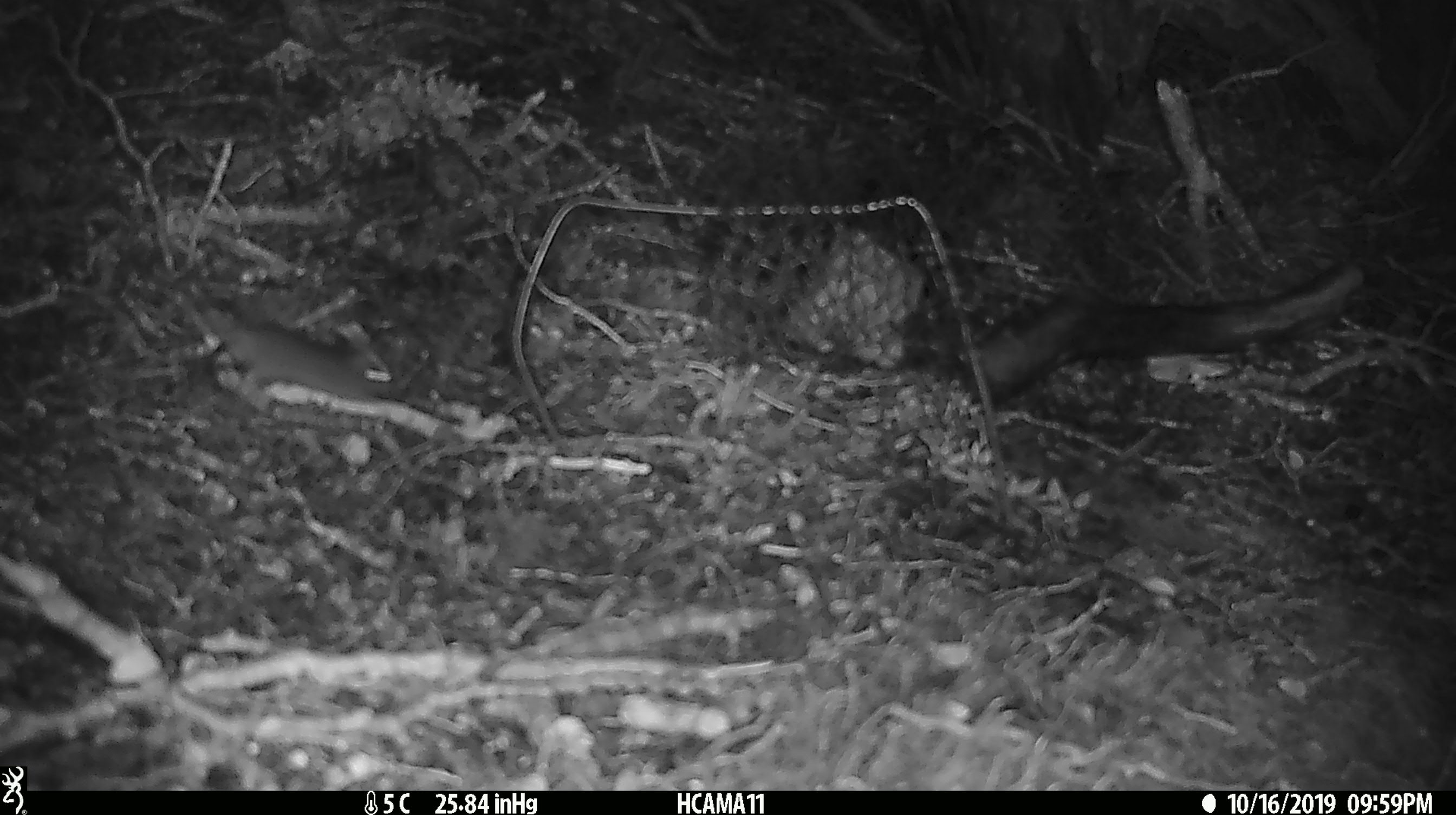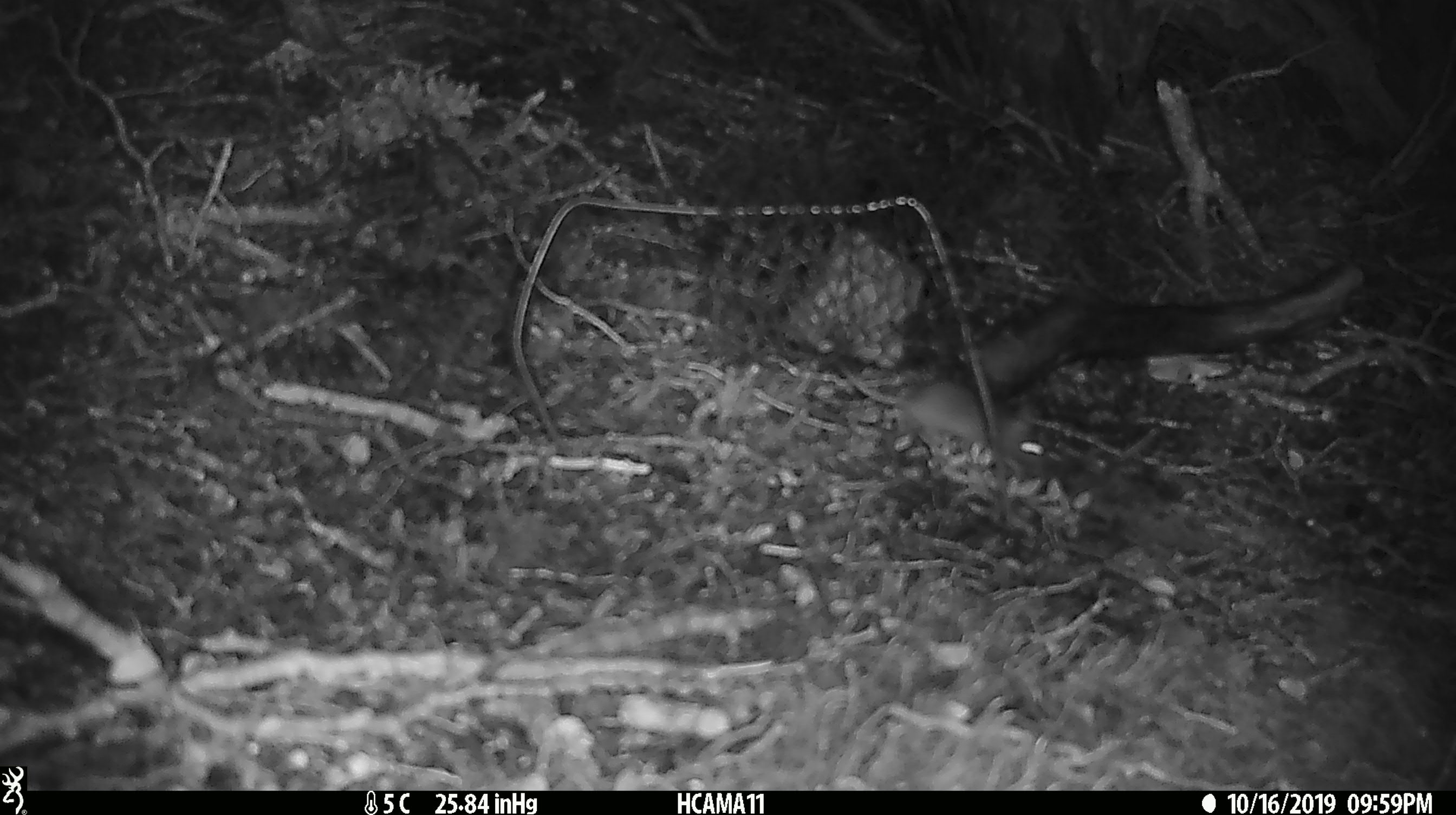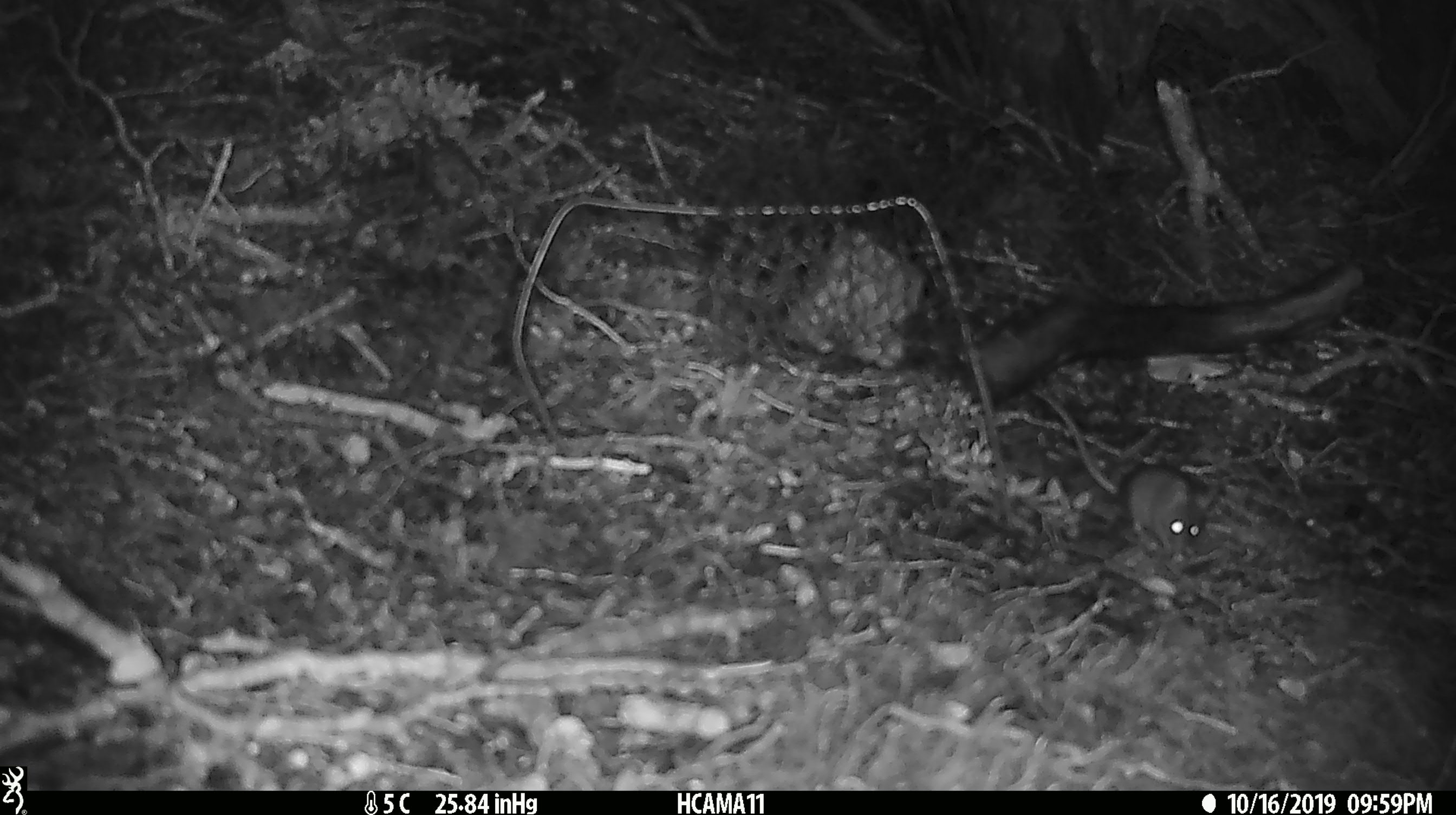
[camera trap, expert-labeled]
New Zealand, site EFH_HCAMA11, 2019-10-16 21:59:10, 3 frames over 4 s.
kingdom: Animalia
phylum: Chordata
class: Mammalia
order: Rodentia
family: Muridae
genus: Mus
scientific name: Mus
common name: mouse